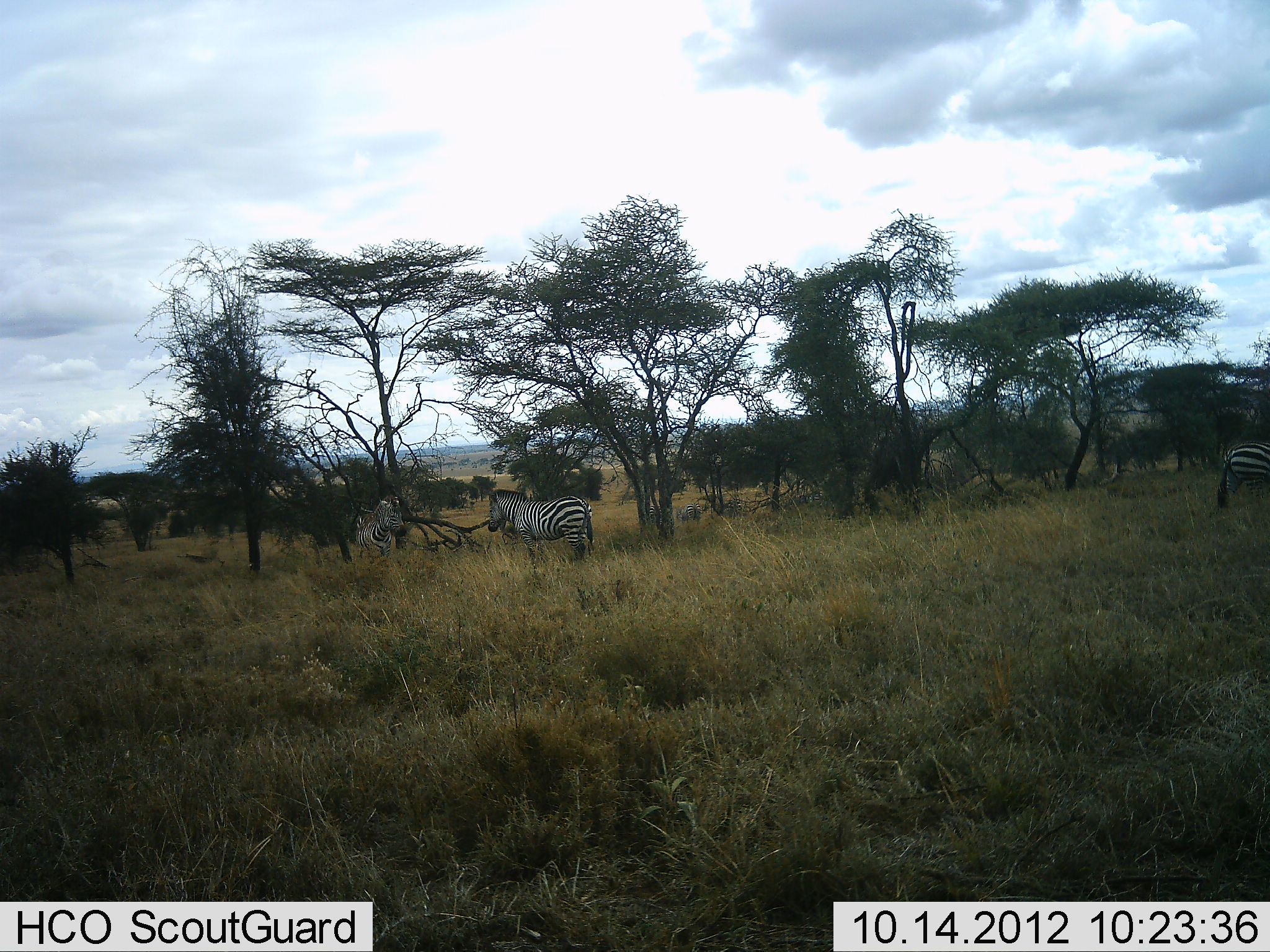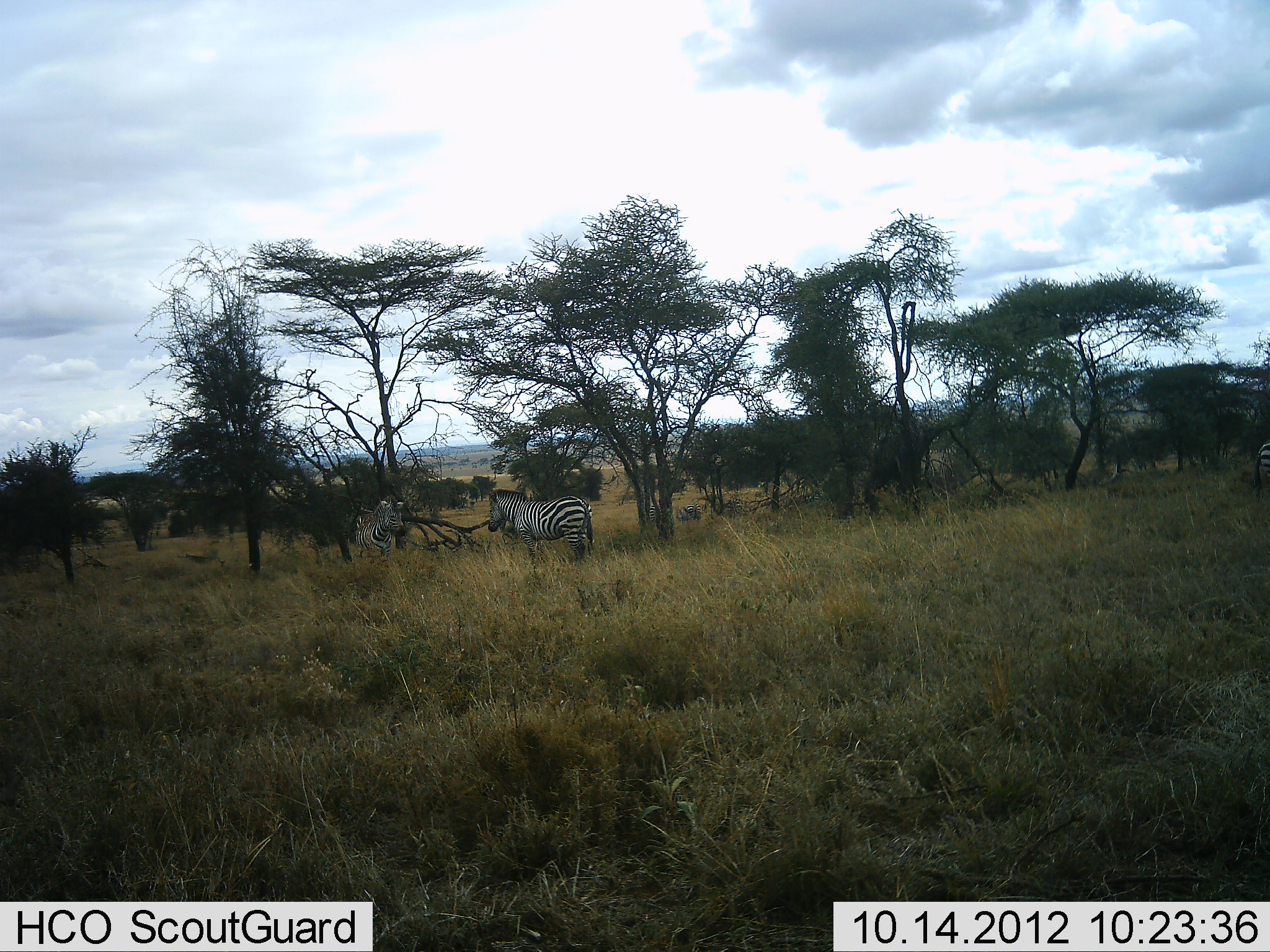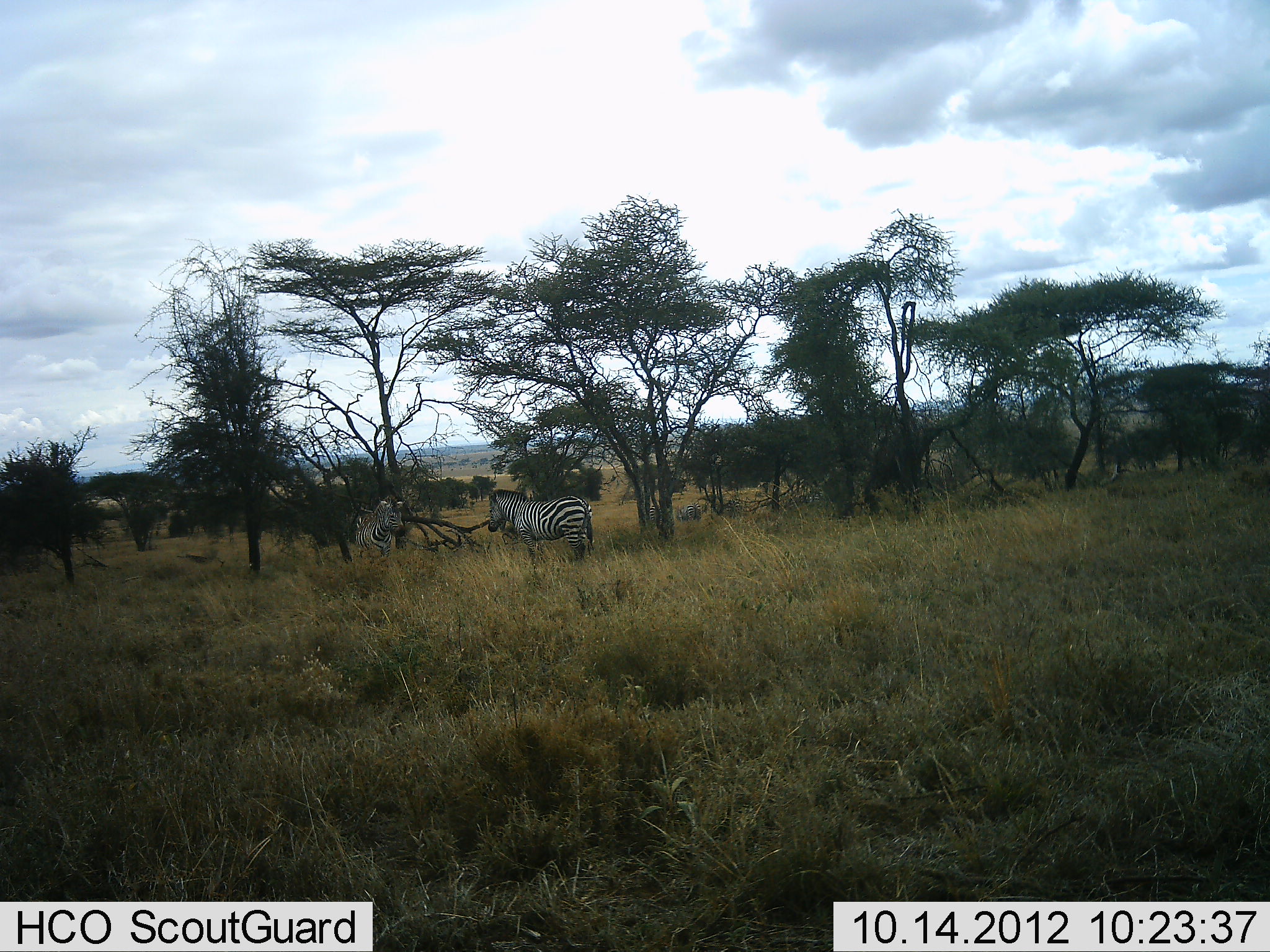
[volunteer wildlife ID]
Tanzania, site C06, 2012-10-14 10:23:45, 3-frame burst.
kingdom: Animalia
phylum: Chordata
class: Mammalia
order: Perissodactyla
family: Equidae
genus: Equus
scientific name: Equus quagga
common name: plains zebra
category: zebra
Zebra (plains zebra) (Equus quagga), count 3. Behavior (volunteer vote fractions): standing 100%, resting 0%, moving 80%, interacting 0%. Young present (vote fraction): 0%. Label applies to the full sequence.